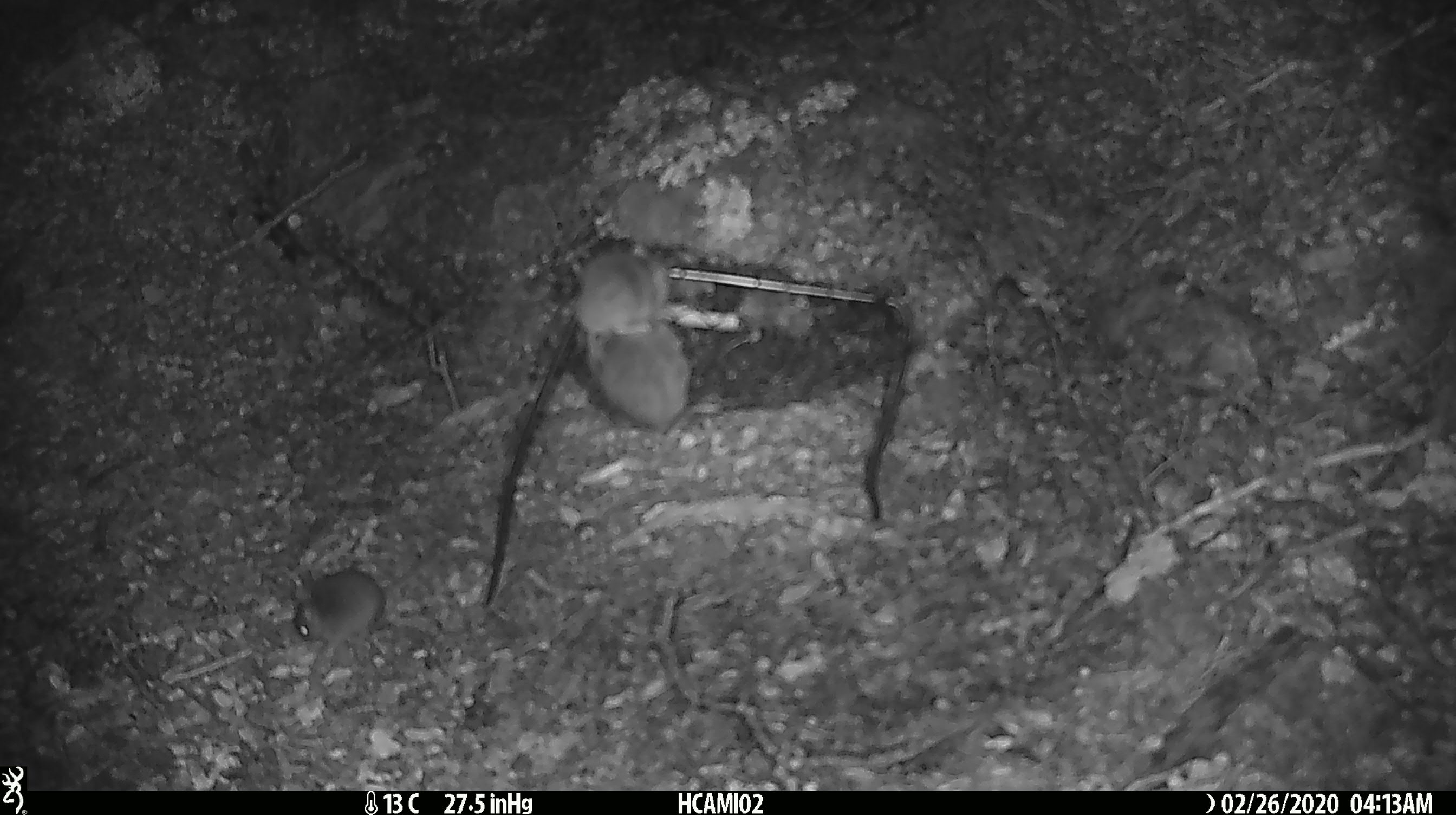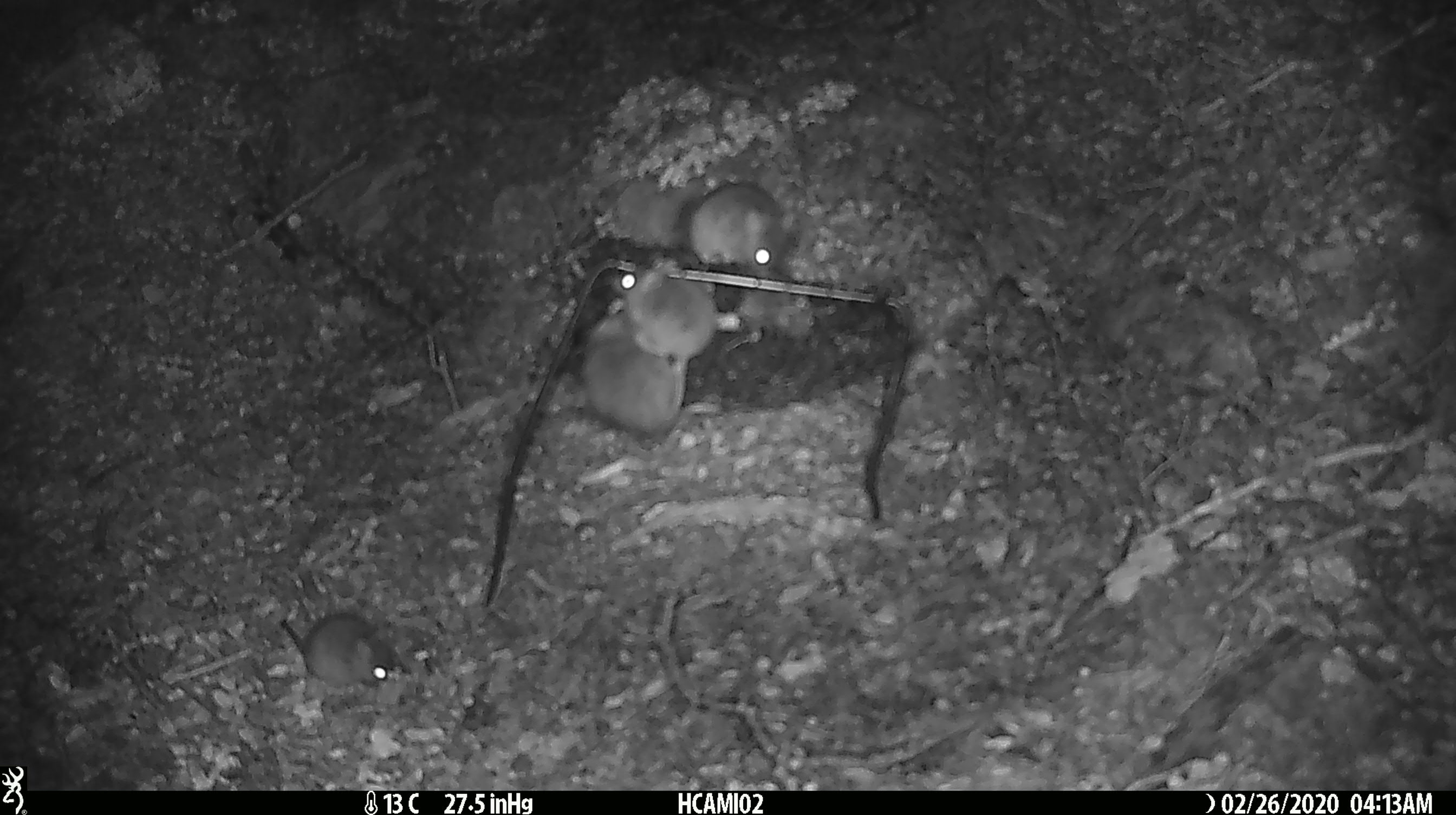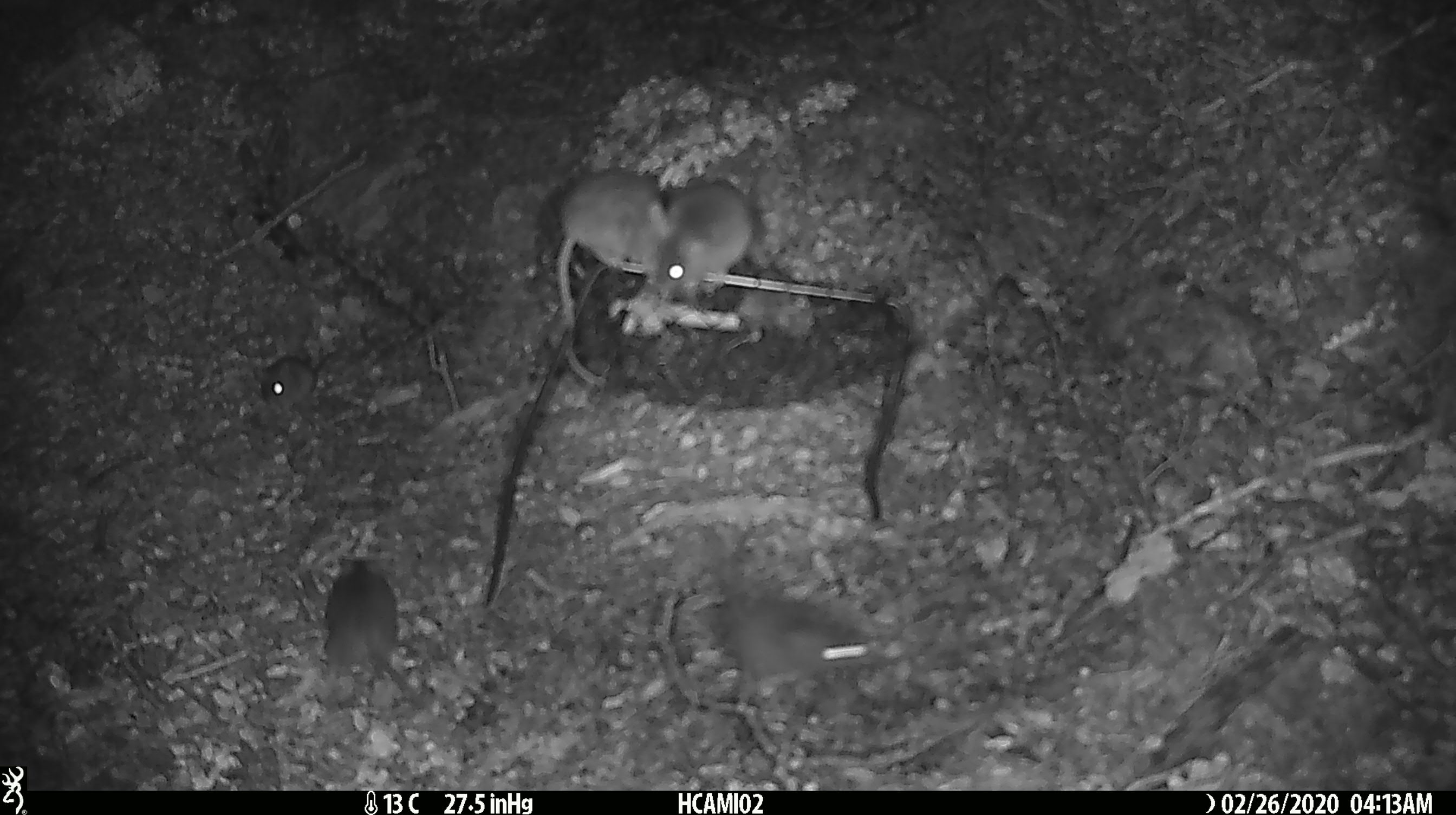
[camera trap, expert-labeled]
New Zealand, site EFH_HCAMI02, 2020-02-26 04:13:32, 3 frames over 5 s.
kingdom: Animalia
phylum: Chordata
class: Mammalia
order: Rodentia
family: Muridae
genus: Mus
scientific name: Mus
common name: mouse